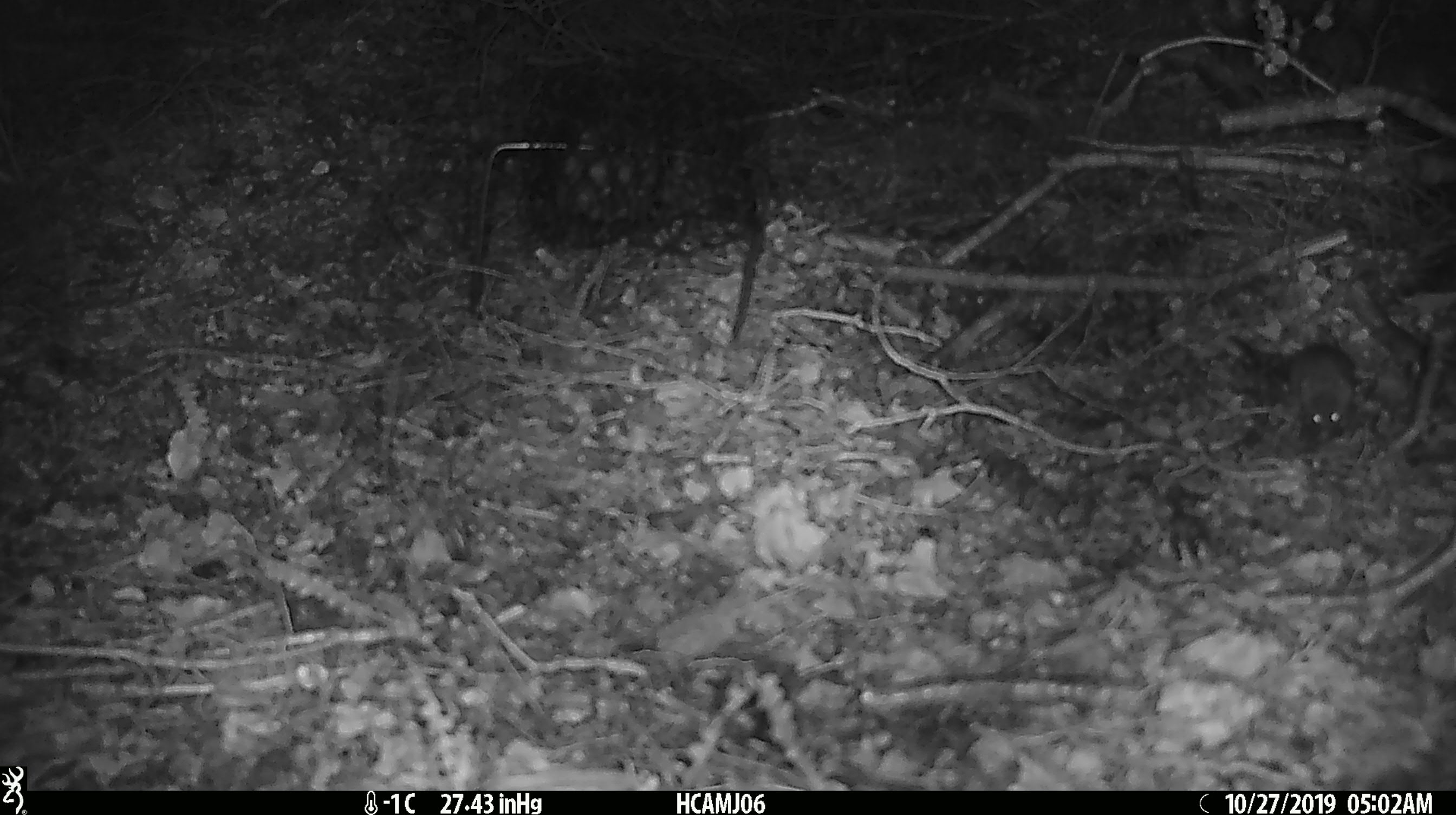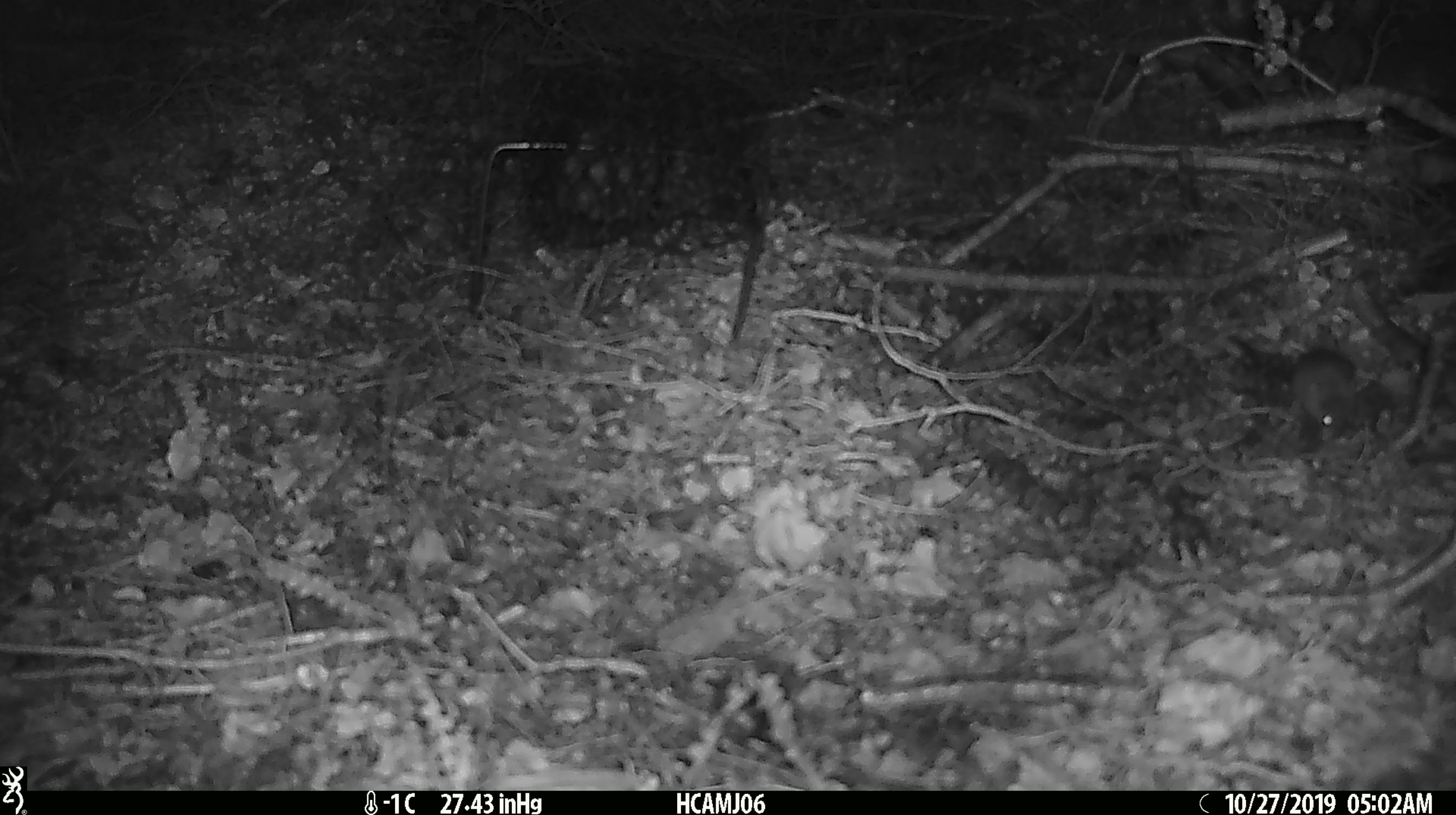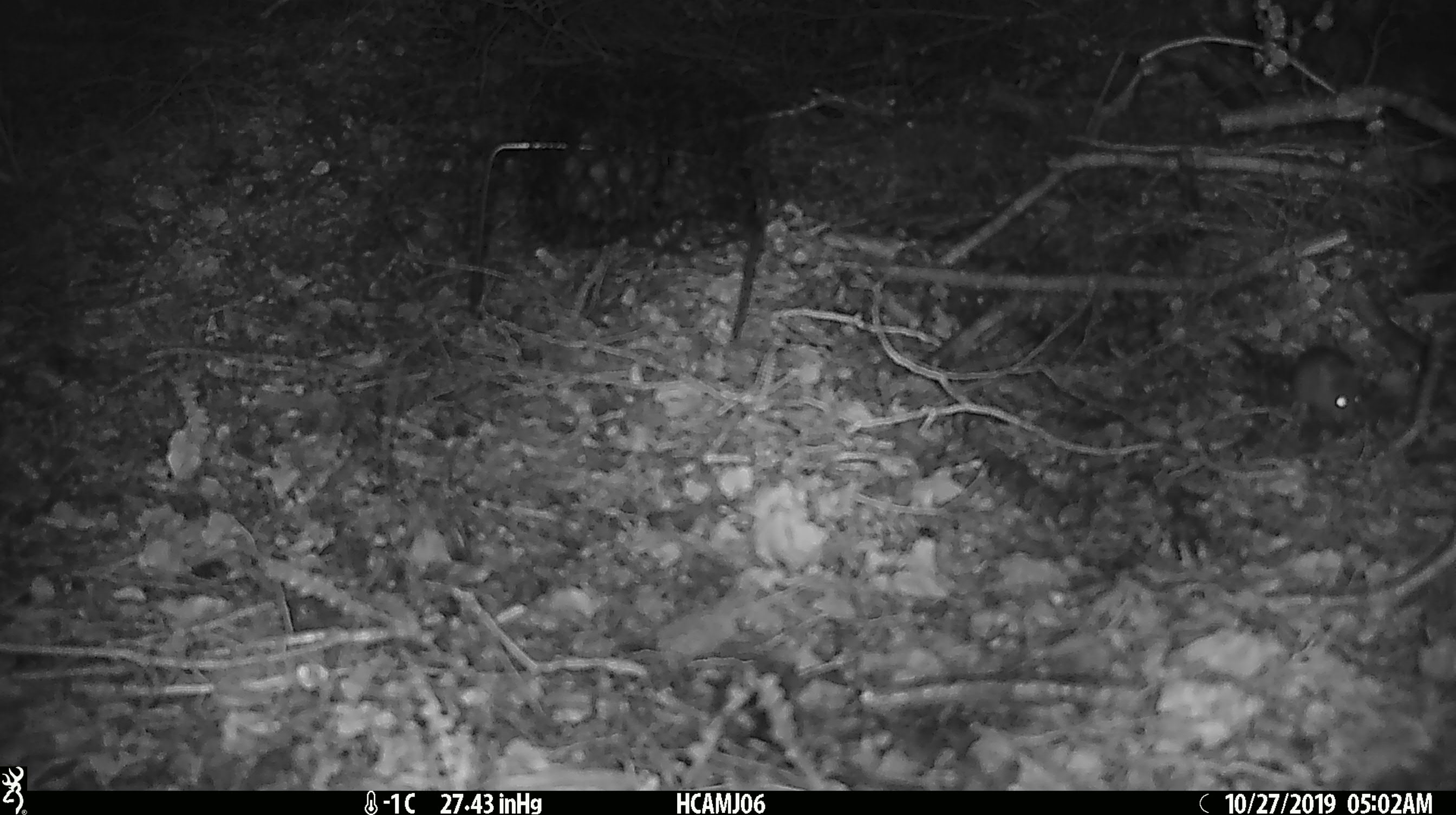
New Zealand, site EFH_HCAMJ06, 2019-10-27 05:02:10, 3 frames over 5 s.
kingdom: Animalia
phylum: Chordata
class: Mammalia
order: Rodentia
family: Muridae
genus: Mus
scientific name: Mus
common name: mouse